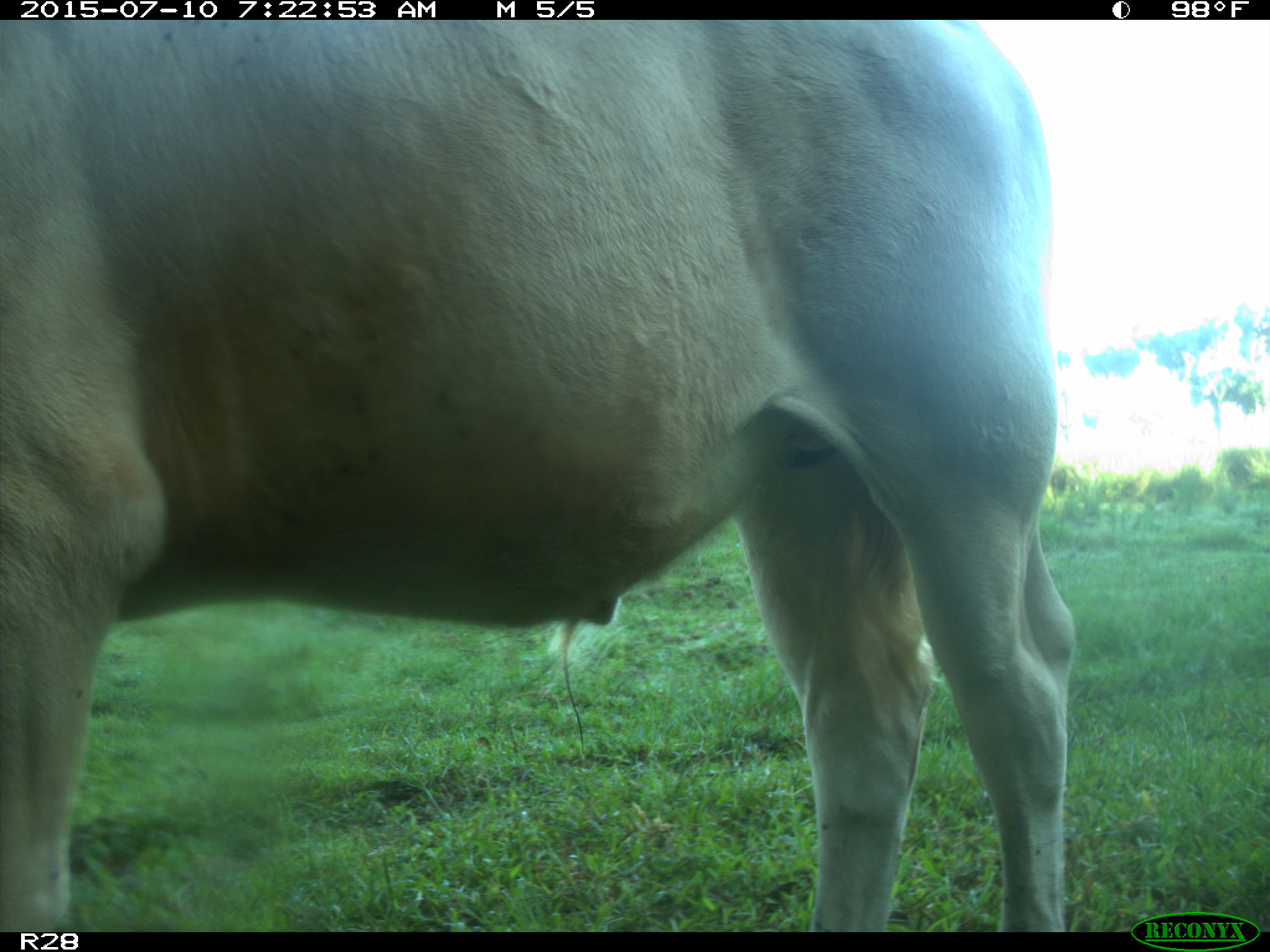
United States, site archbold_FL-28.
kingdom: Animalia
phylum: Chordata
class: Mammalia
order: Artiodactyla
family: Bovidae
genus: Bos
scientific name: Bos taurus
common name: domestic cow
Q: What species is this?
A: Bos taurus (domestic cow).